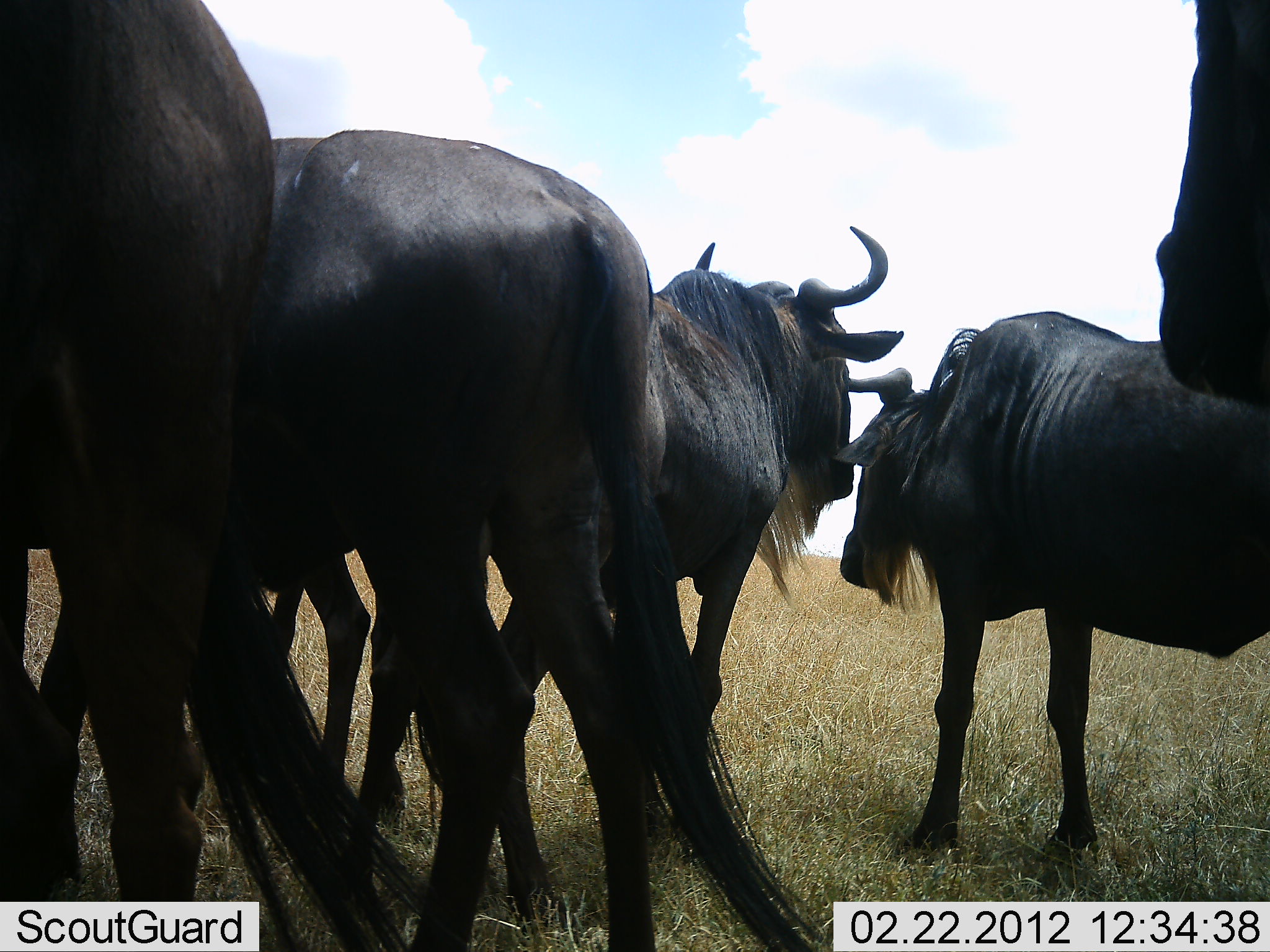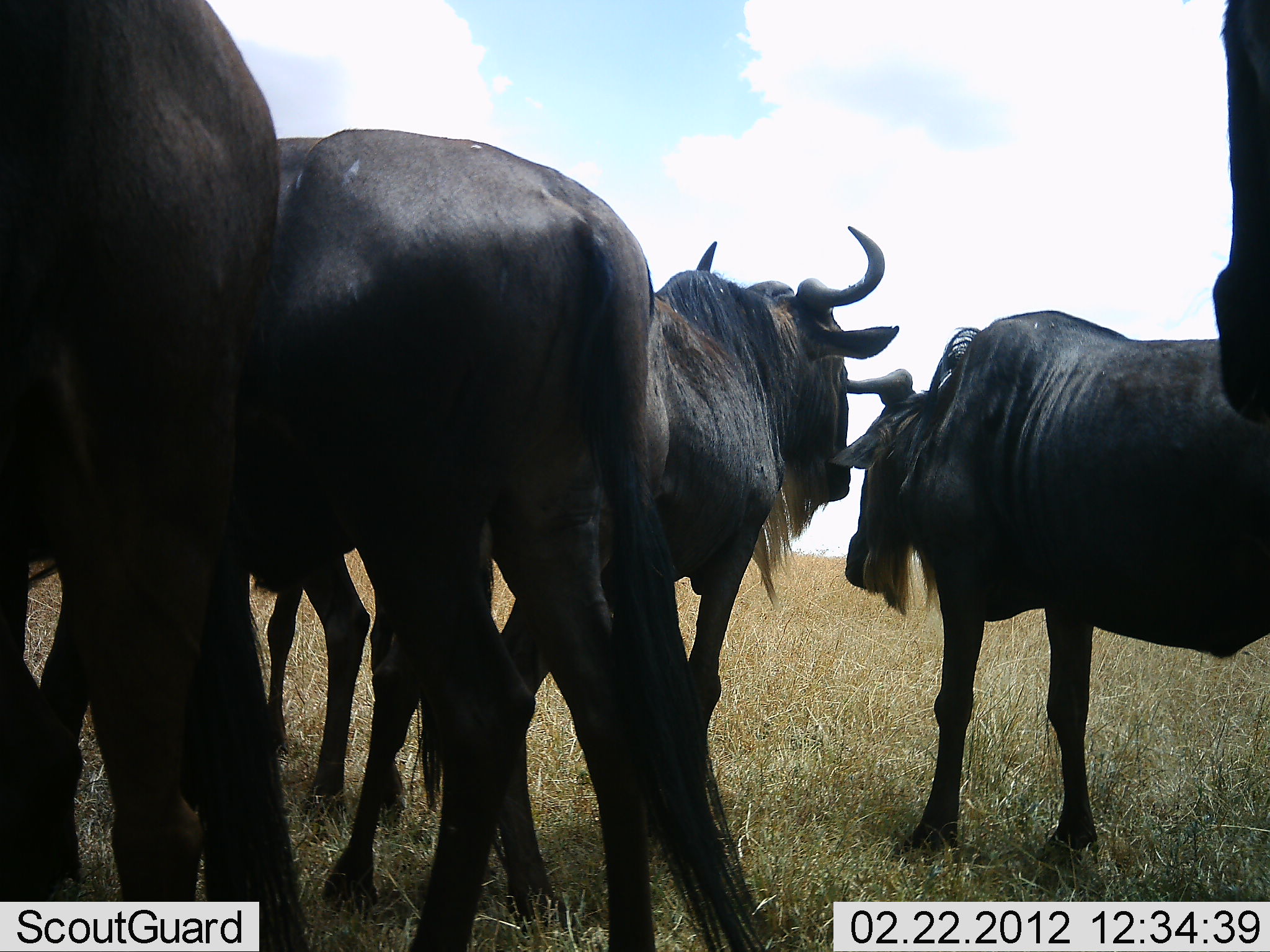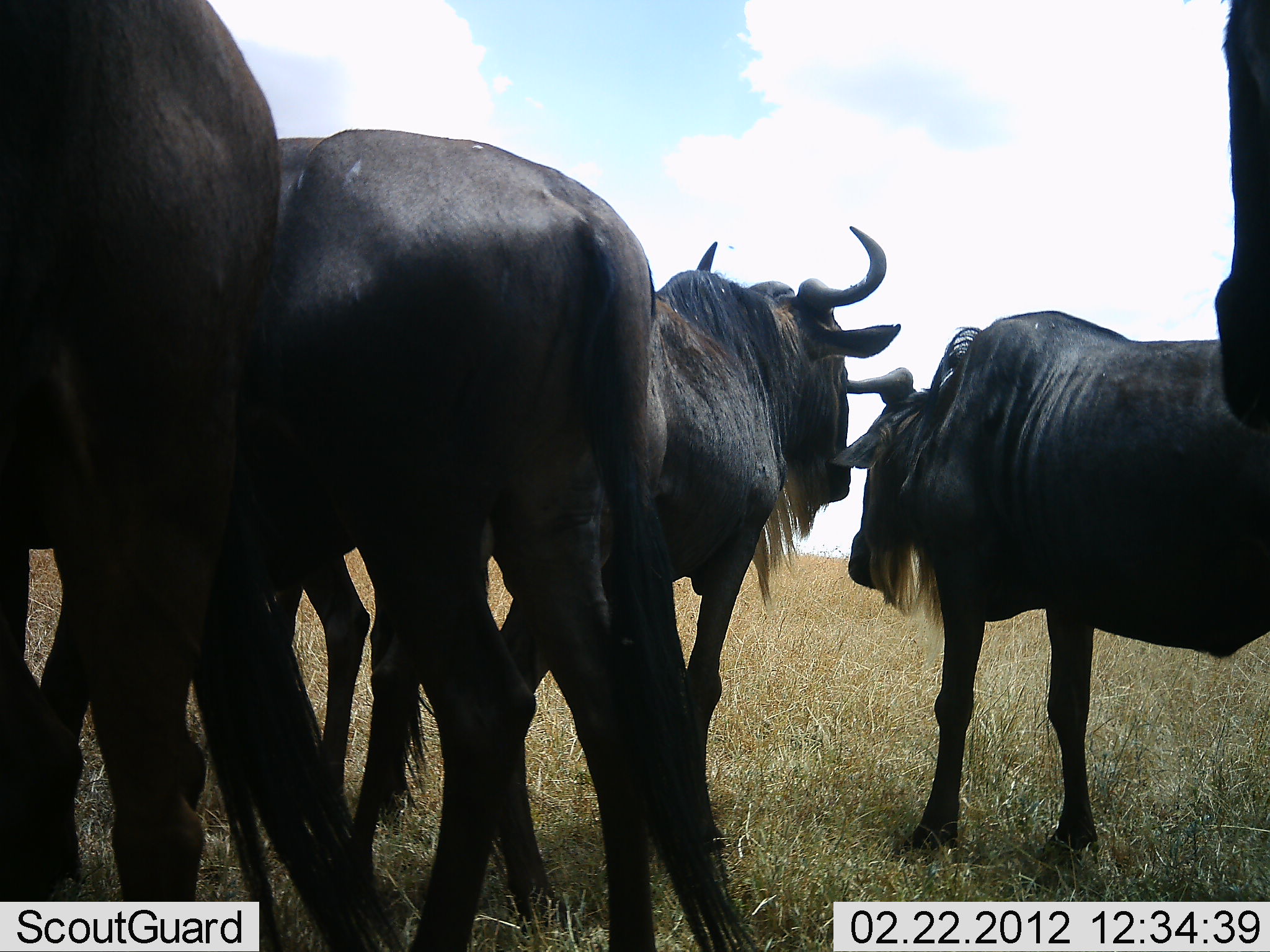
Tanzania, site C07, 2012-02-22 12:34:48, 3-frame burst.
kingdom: Animalia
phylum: Chordata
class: Mammalia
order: Artiodactyla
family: Bovidae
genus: Connochaetes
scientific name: Connochaetes taurinus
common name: blue wildebeest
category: wildebeest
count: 6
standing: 100%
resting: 0%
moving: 0%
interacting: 8%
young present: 0%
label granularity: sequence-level